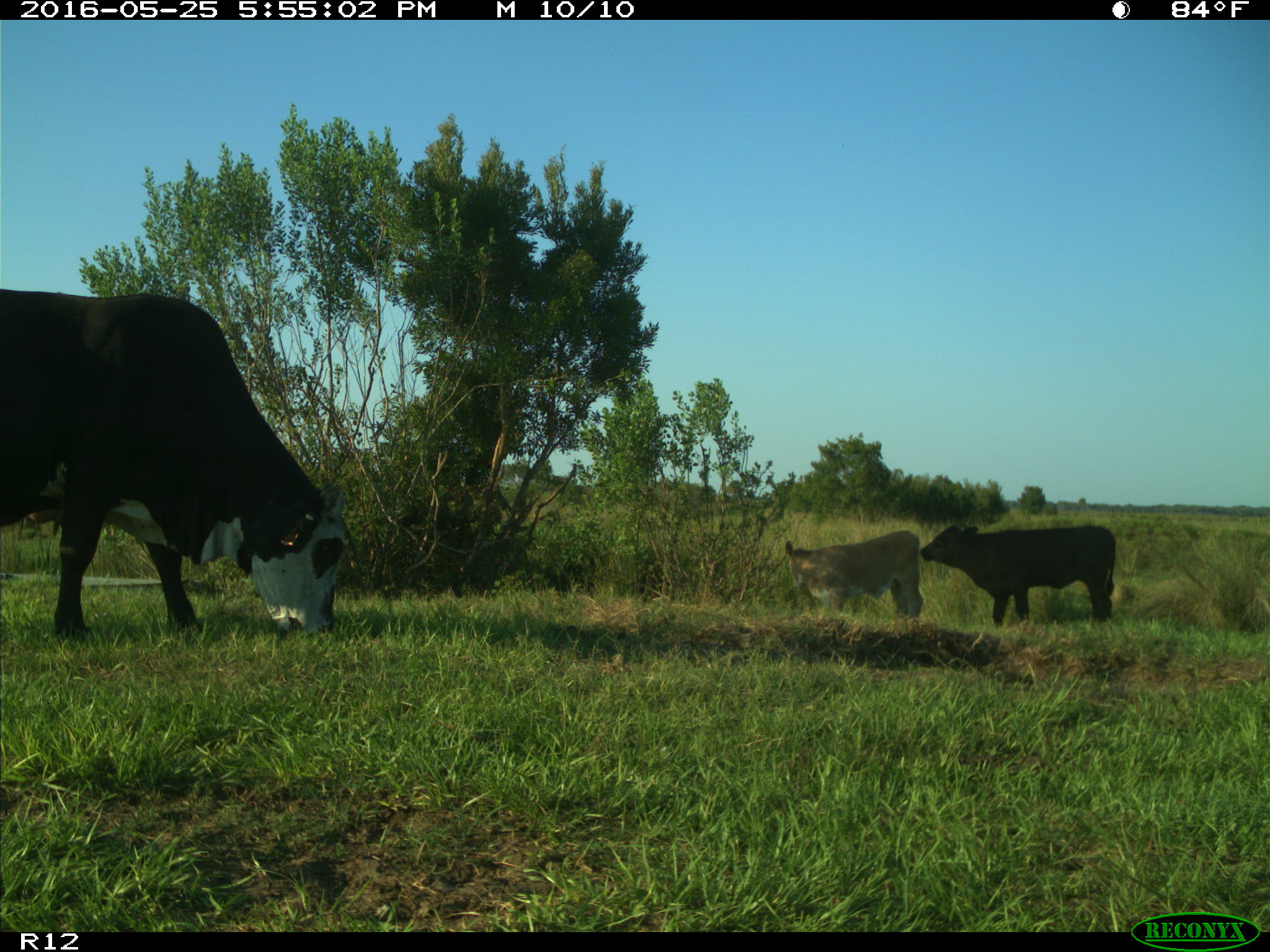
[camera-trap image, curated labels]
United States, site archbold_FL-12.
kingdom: Animalia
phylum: Chordata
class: Mammalia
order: Artiodactyla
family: Bovidae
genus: Bos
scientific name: Bos taurus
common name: domestic cow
Bos taurus (domestic cow).